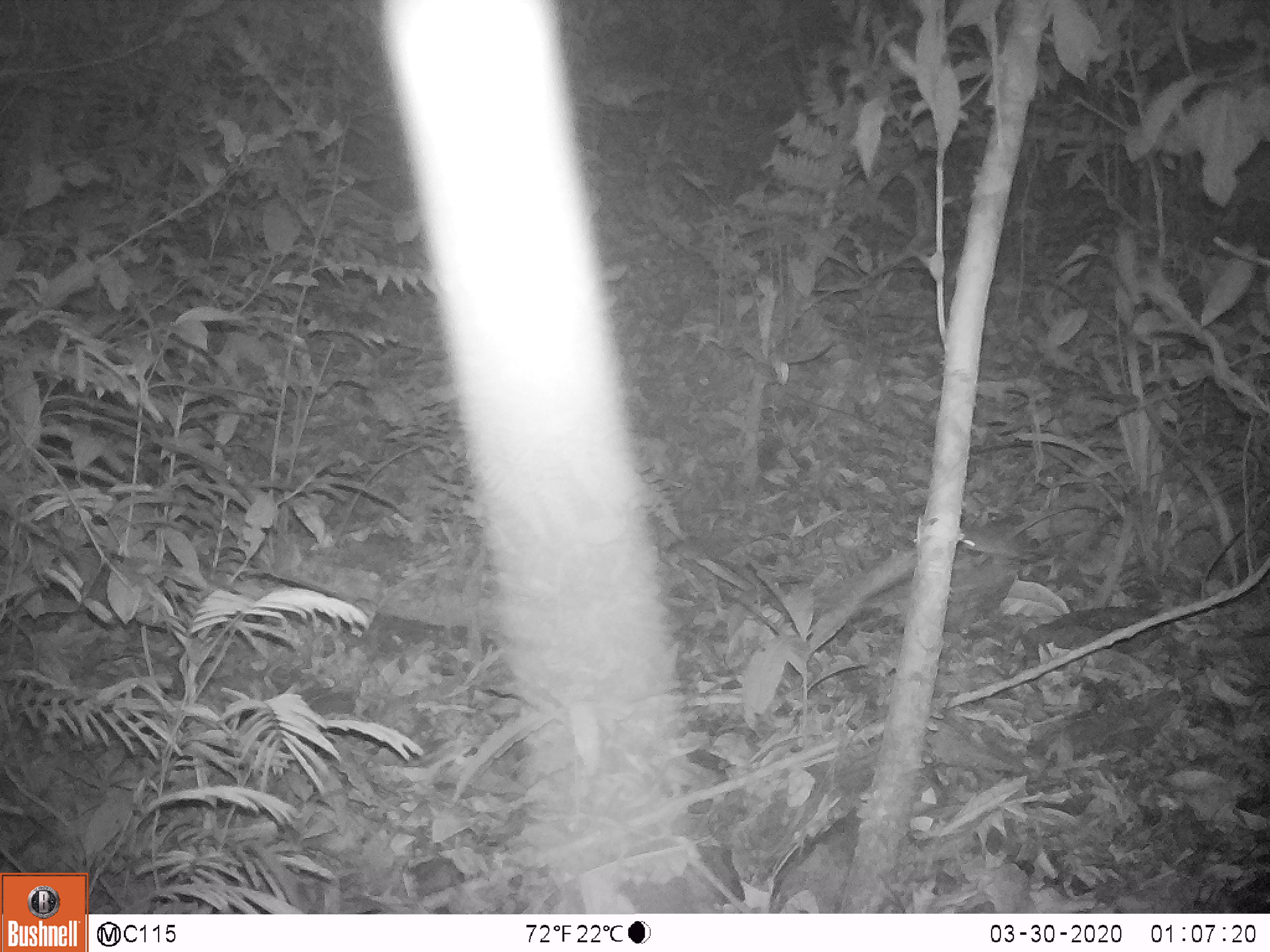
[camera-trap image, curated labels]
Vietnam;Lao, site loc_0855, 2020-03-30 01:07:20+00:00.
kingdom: Animalia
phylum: Chordata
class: Mammalia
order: Rodentia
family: Muridae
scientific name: Muridae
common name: old-world mice and rats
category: unidentified murid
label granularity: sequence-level